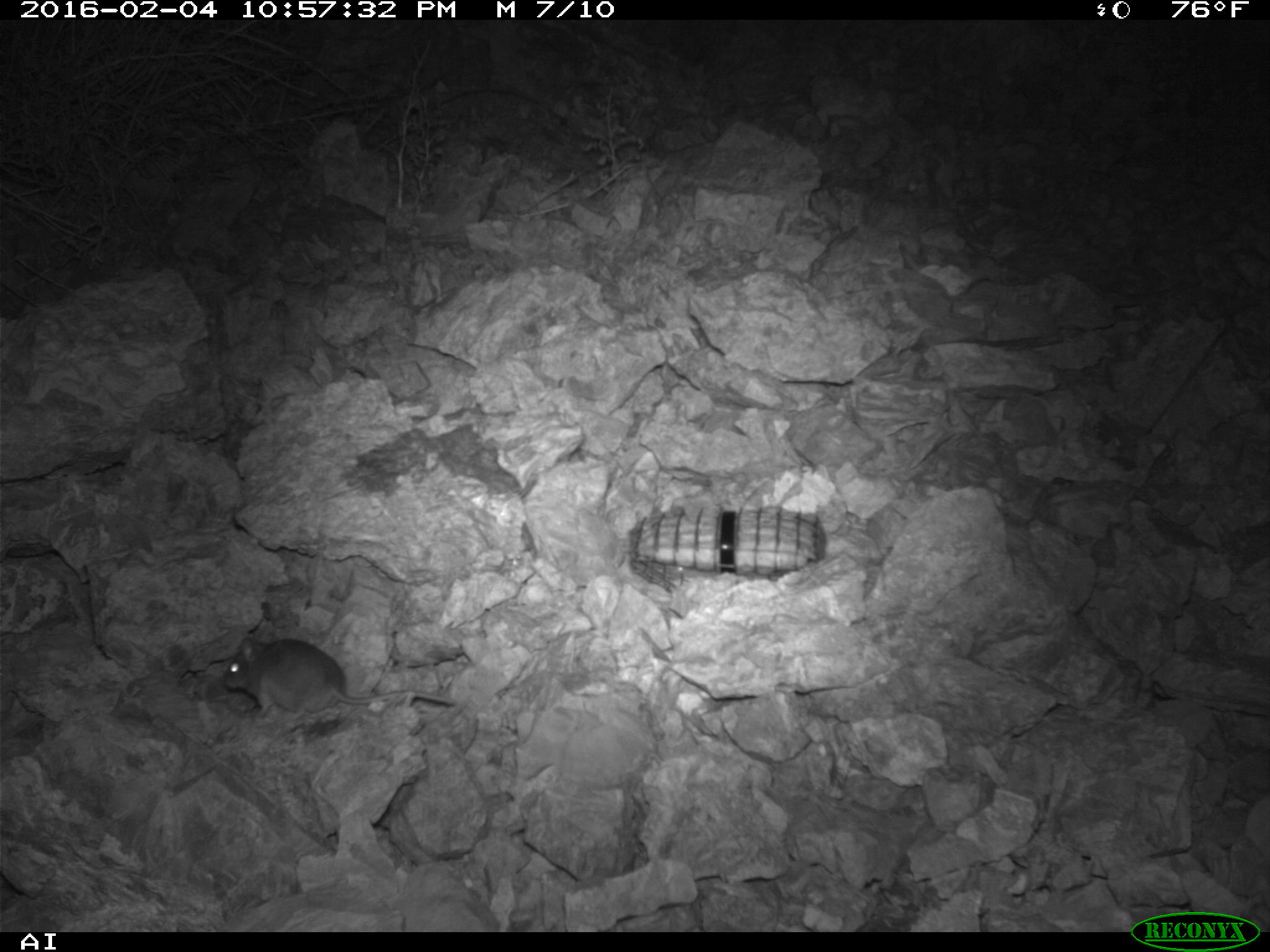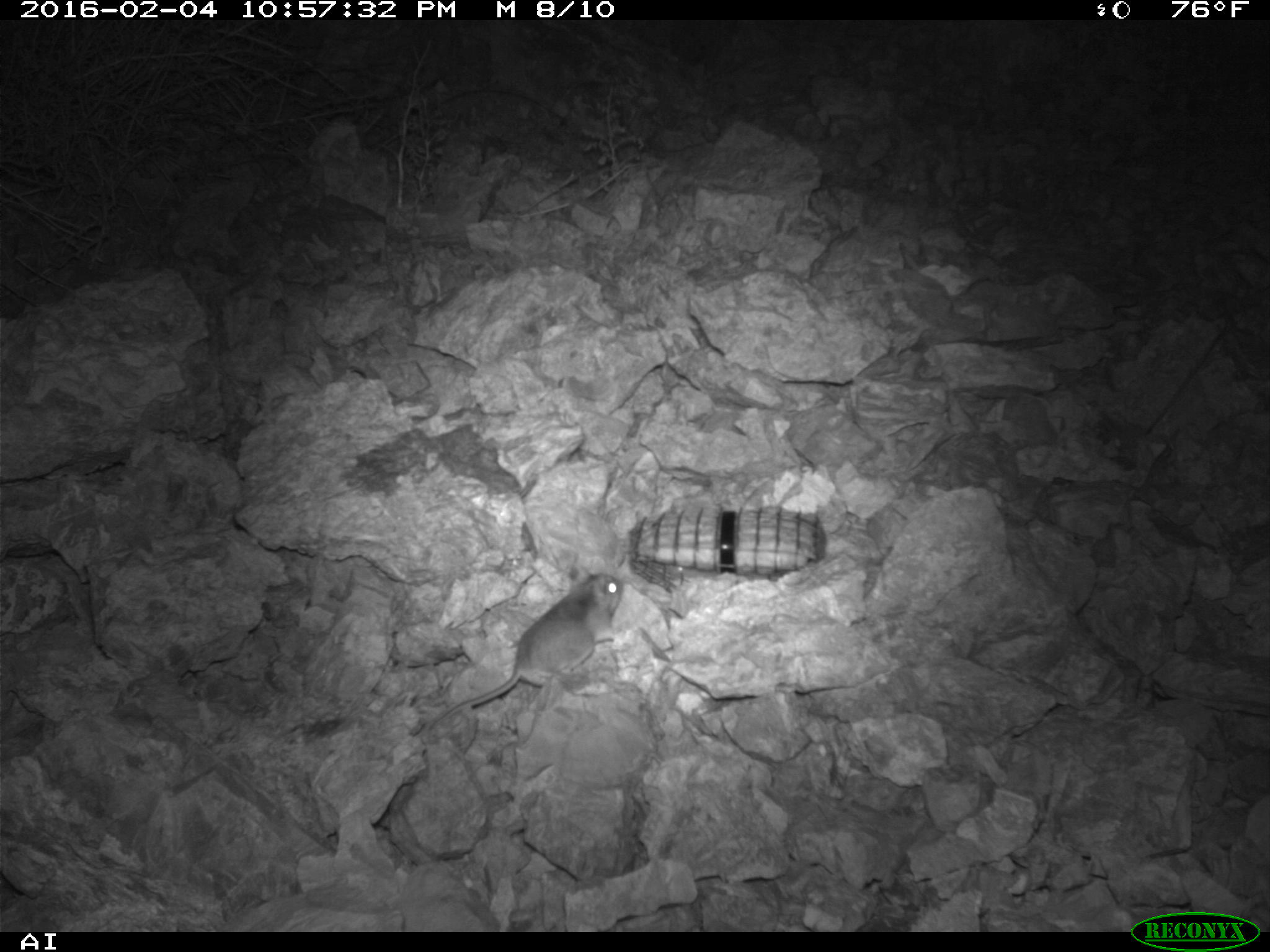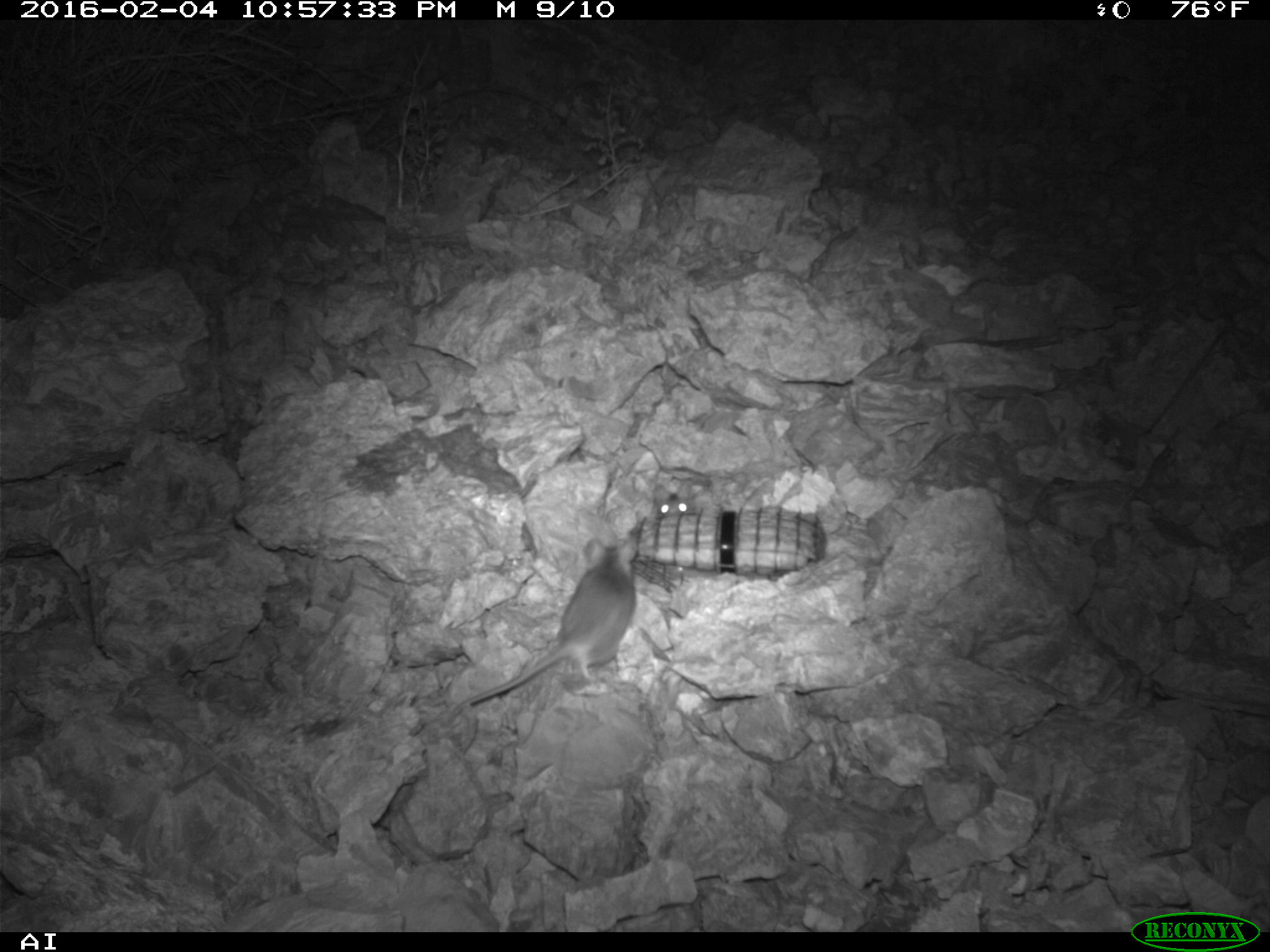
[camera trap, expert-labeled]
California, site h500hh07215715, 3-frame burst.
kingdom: Animalia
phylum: Chordata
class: Mammalia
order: Rodentia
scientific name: Rodentia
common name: rodent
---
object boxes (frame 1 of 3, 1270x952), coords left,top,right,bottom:
rodent: 225,638,456,721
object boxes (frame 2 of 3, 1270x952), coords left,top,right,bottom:
rodent: 430,563,624,728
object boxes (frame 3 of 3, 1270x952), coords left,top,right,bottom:
rodent: 441,537,637,722; 652,482,699,516